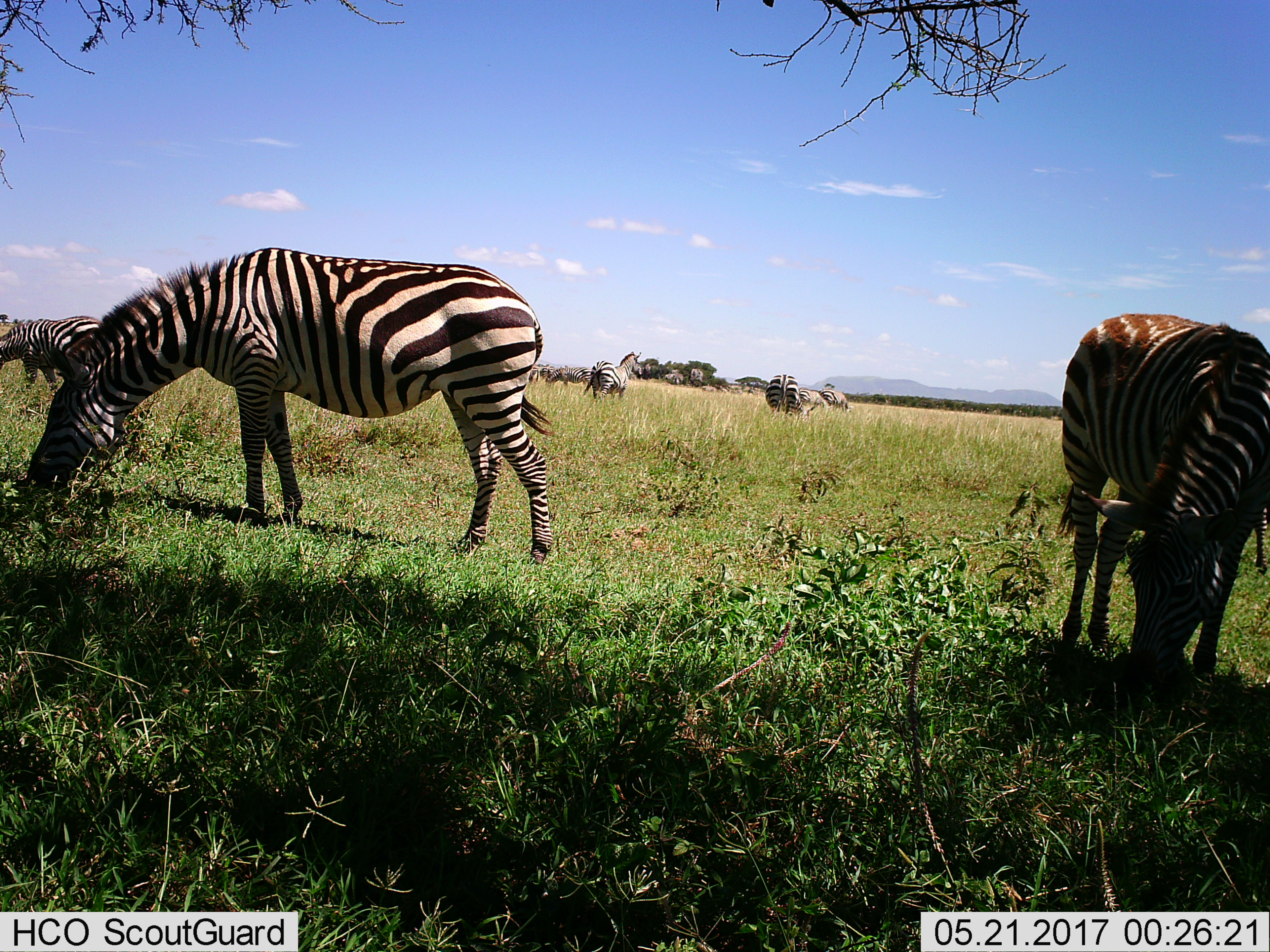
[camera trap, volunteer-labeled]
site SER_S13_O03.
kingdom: Animalia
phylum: Chordata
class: Mammalia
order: Perissodactyla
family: Equidae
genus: Equus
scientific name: Equus quagga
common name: plains zebra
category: zebraplains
Zebraplains (plains zebra) (Equus quagga), count 7. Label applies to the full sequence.